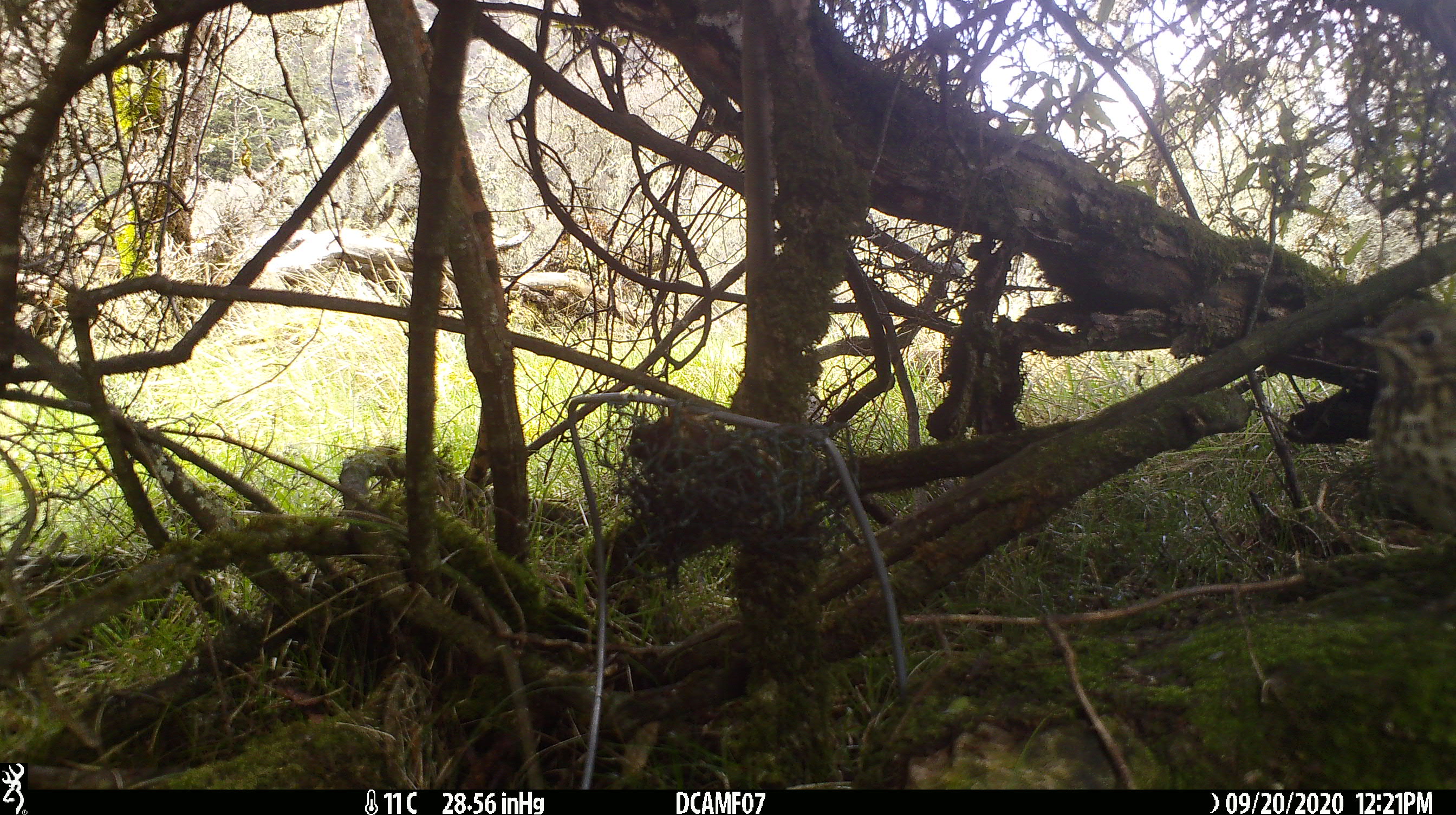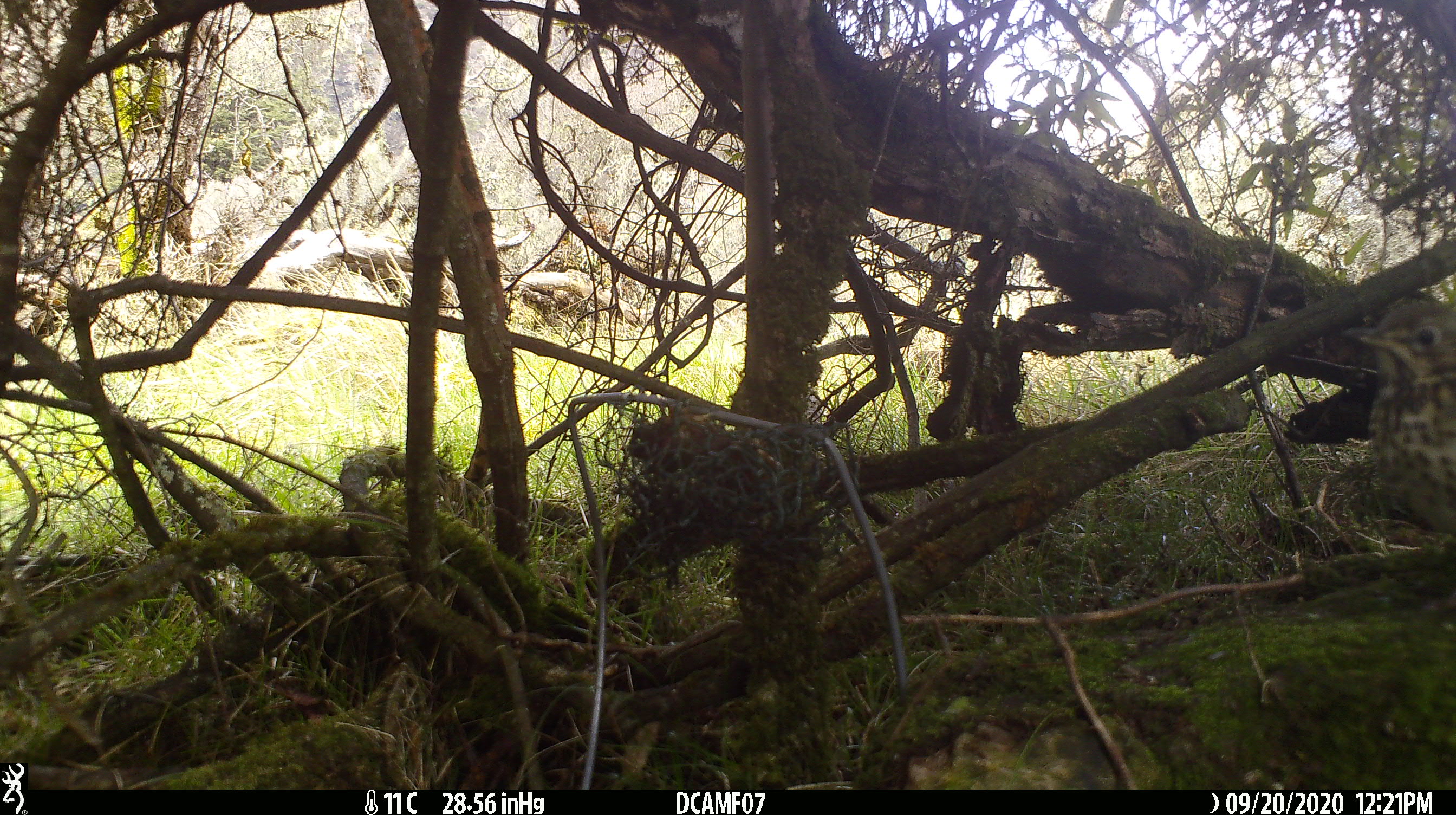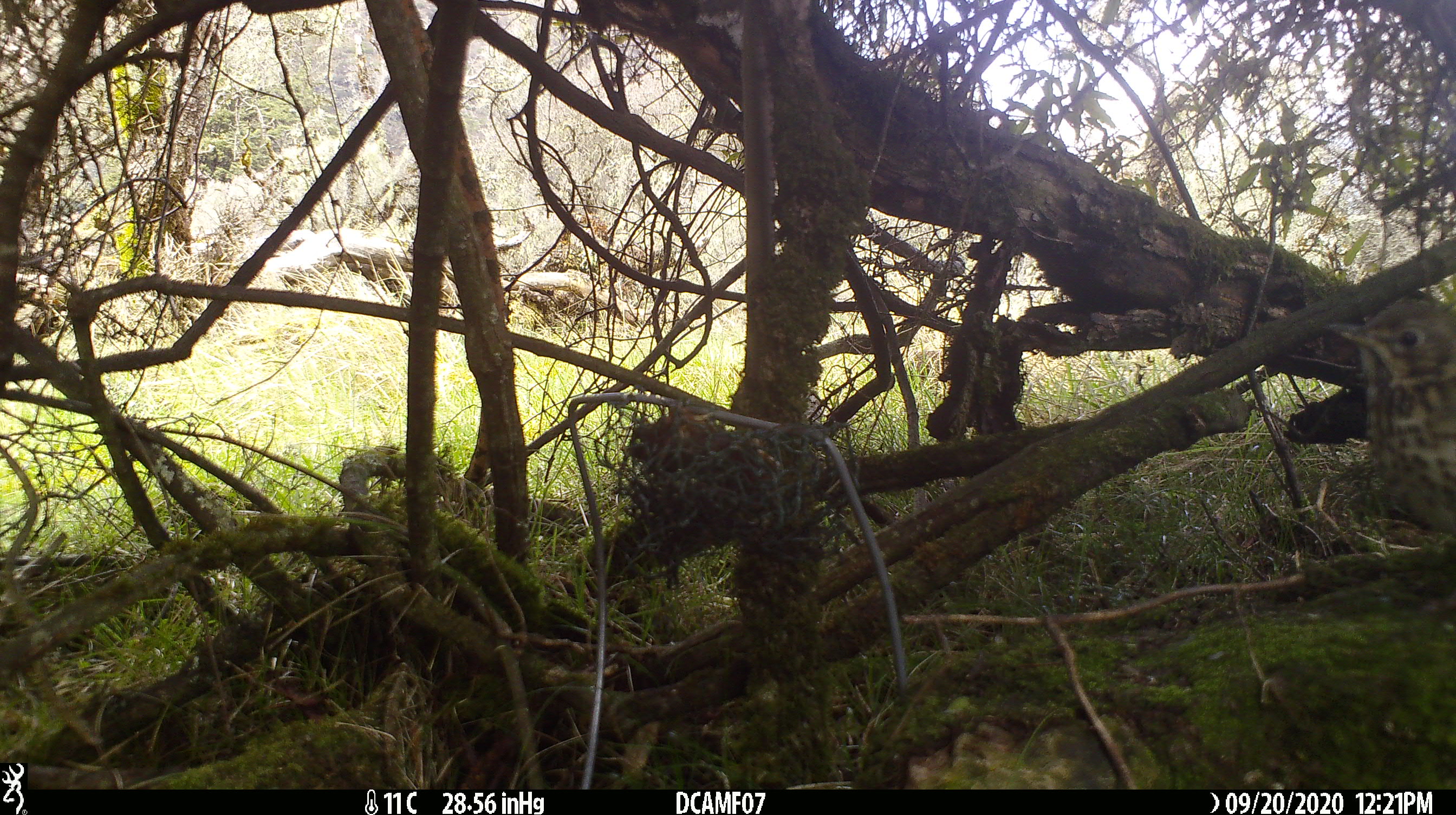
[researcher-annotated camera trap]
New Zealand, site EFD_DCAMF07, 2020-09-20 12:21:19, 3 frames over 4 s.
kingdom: Animalia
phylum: Chordata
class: Aves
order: Passeriformes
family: Turdidae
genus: Turdus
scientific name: Turdus philomelos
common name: song thrush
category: thrush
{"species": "thrush (song thrush) (Turdus philomelos)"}